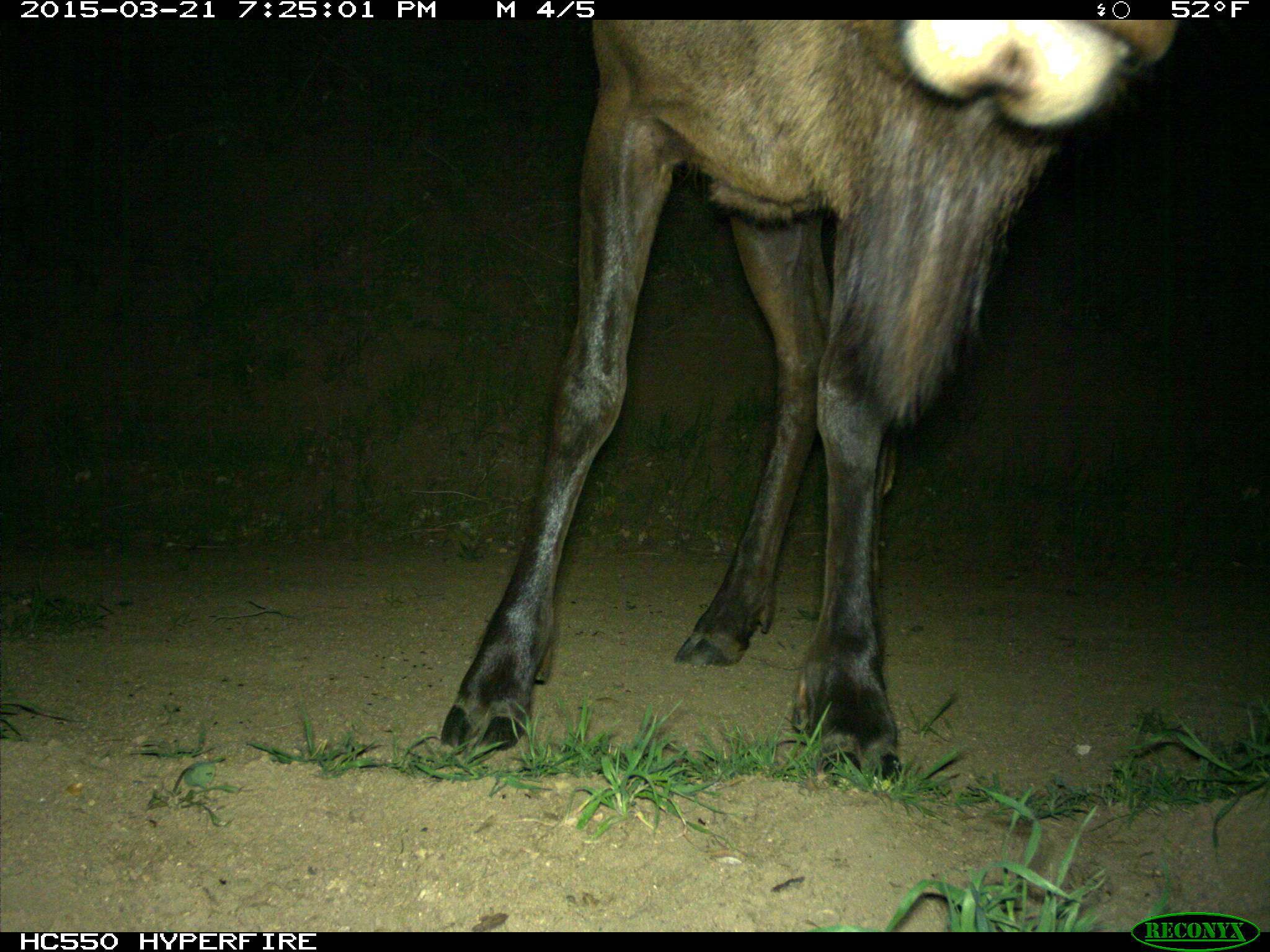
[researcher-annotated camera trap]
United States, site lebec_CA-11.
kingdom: Animalia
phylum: Chordata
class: Mammalia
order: Artiodactyla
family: Cervidae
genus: Cervus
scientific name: Cervus canadensis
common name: elk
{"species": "Cervus canadensis (elk)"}